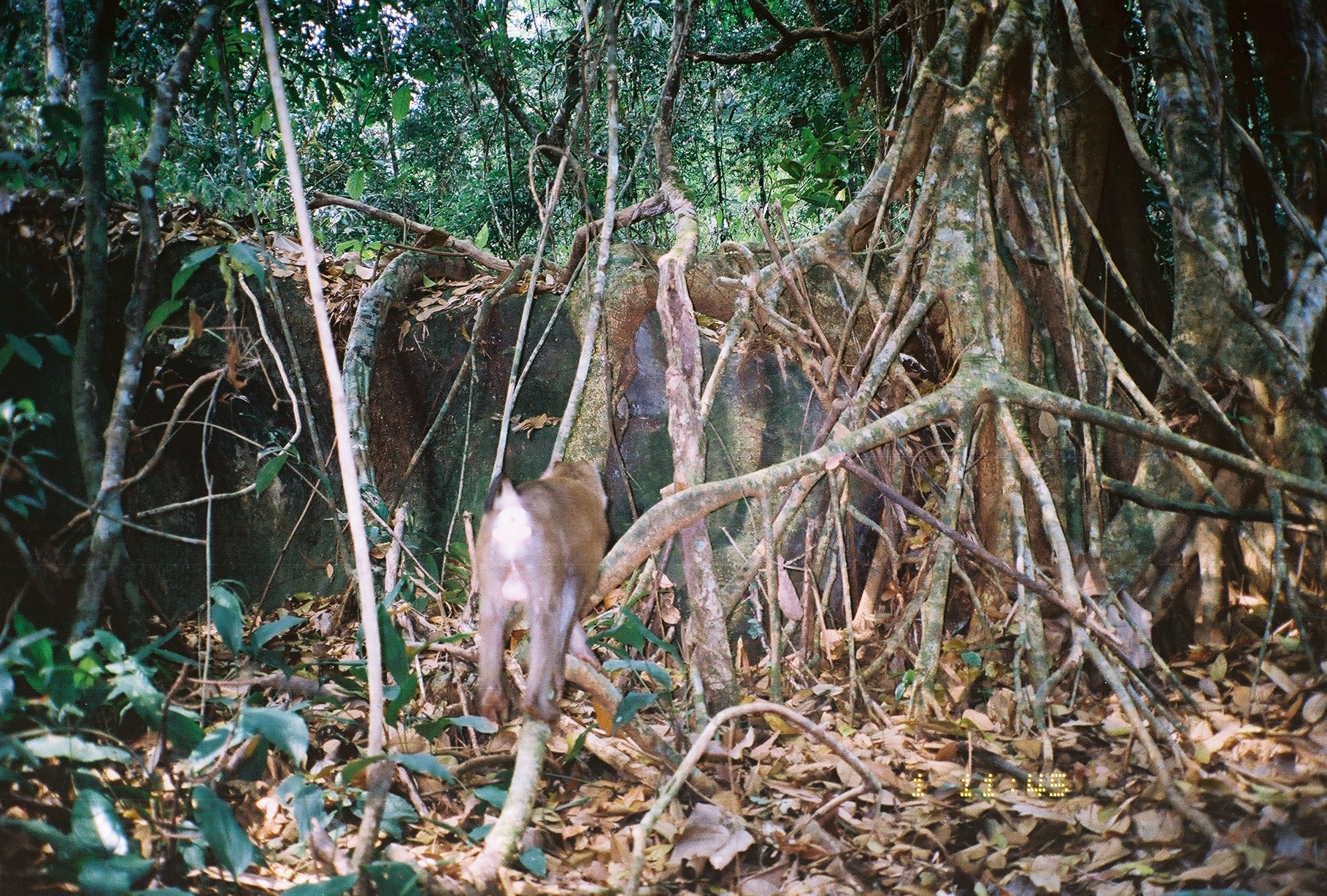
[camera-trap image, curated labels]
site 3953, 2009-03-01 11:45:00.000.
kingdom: Animalia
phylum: Chordata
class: Mammalia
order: Primates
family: Cercopithecidae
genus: Macaca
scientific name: Macaca nemestrina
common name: southern pig-tailed macaque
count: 1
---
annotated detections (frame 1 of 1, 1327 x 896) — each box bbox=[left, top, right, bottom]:
macaca nemestrina: bbox=[468, 453, 610, 730]